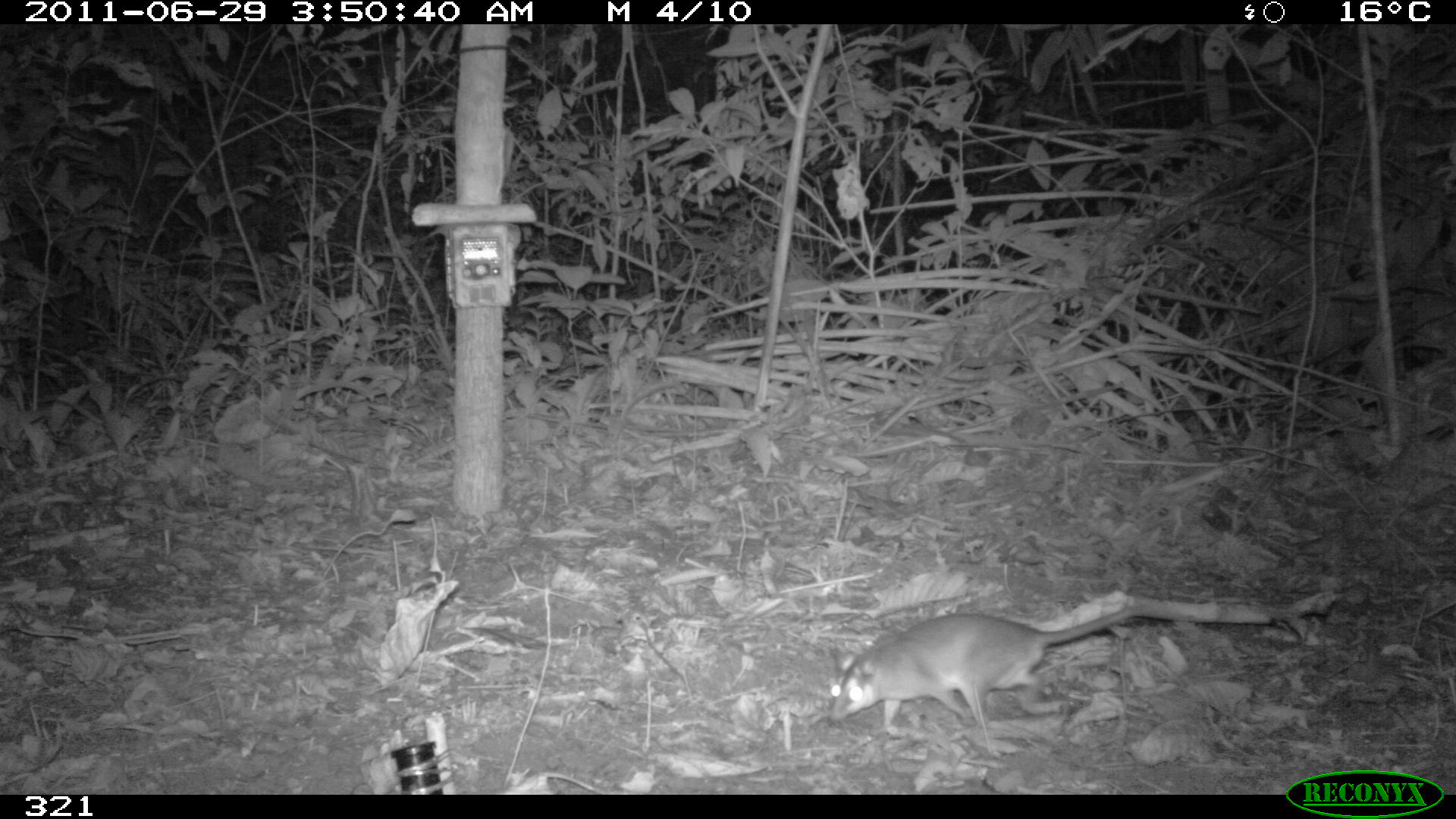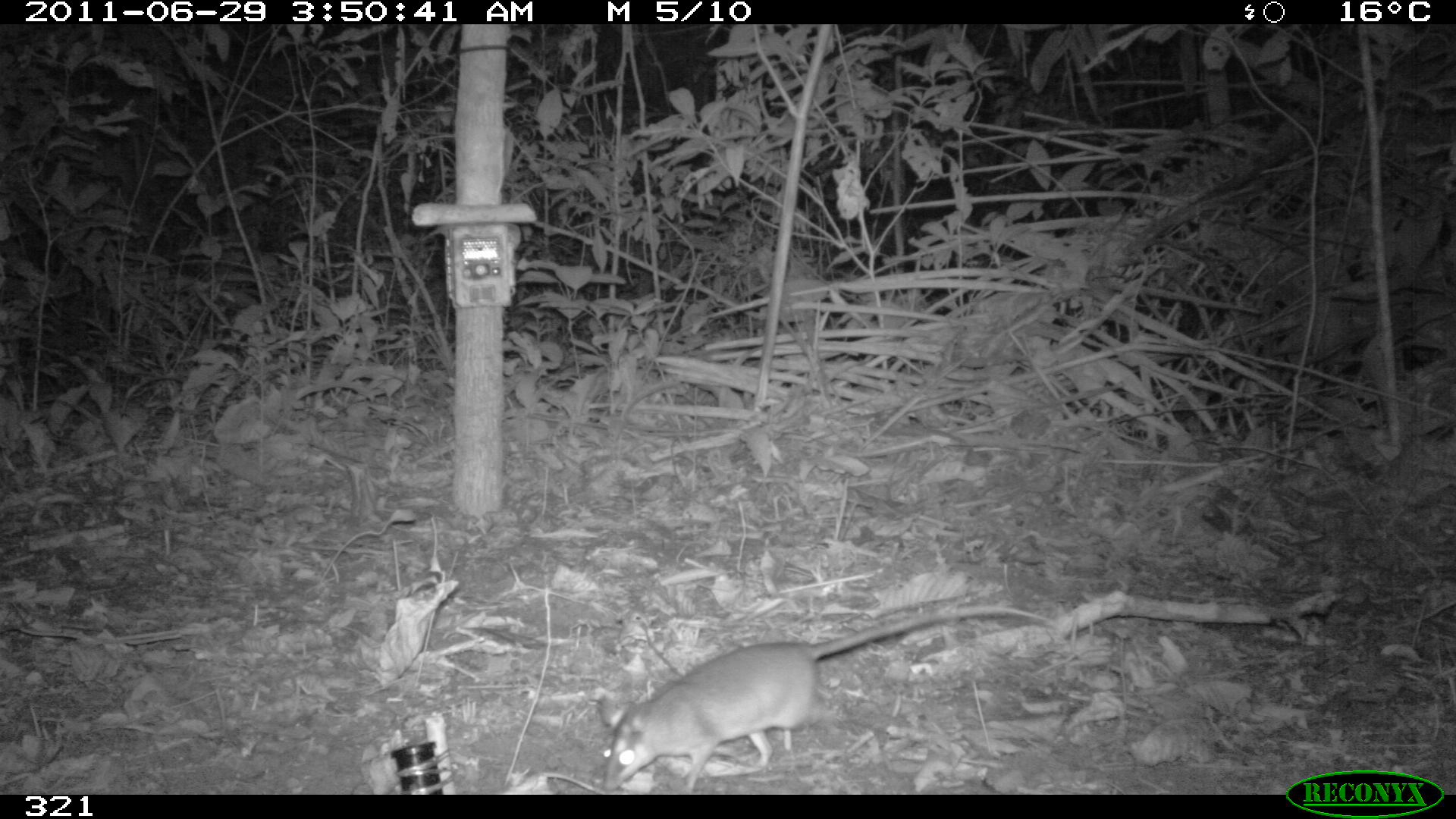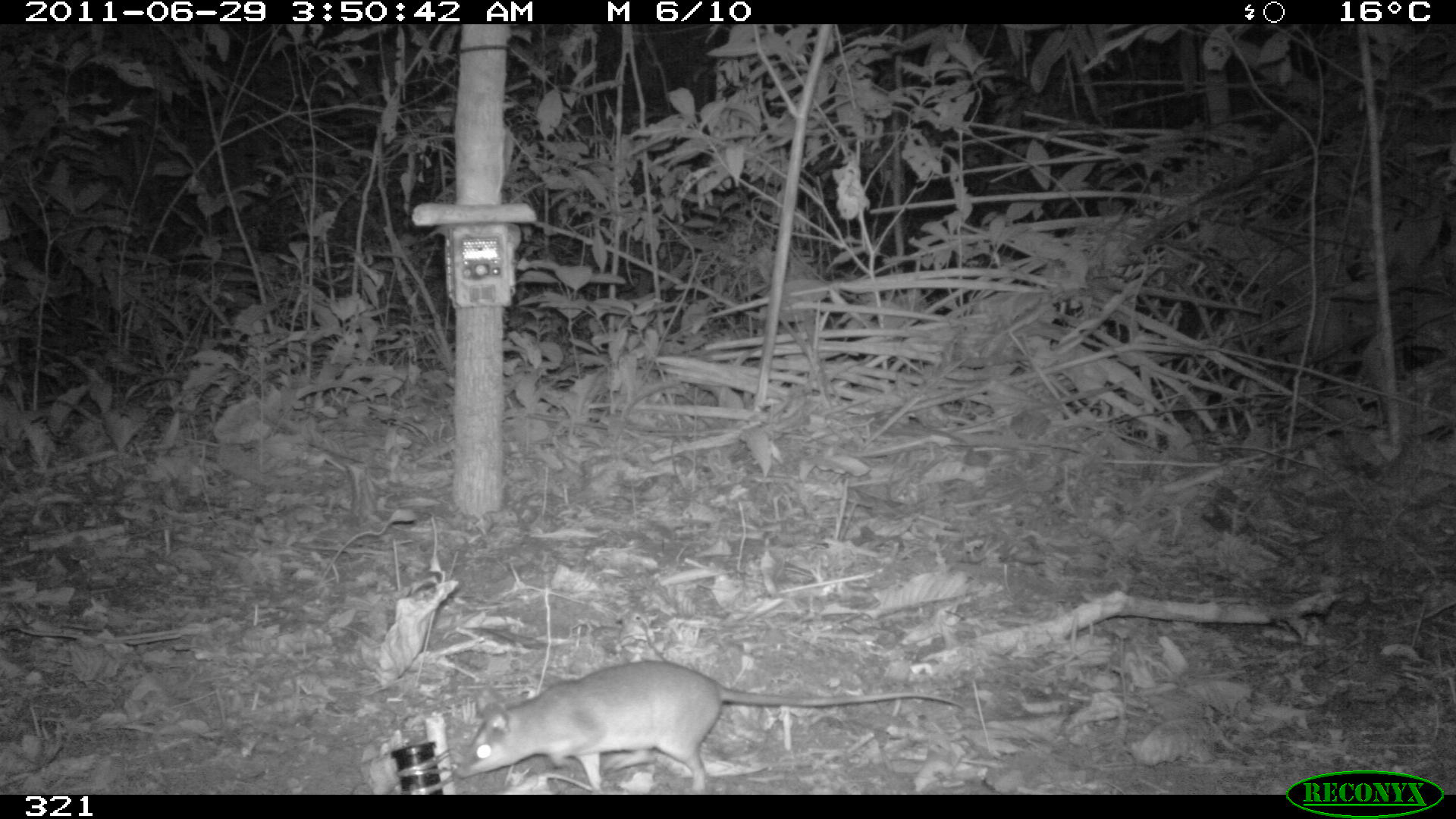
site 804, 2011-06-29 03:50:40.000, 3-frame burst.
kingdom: Animalia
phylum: Chordata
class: Mammalia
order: Didelphimorphia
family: Didelphidae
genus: Philander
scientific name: Philander opossum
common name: gray four-eyed opossum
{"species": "Philander opossum (gray four-eyed opossum)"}